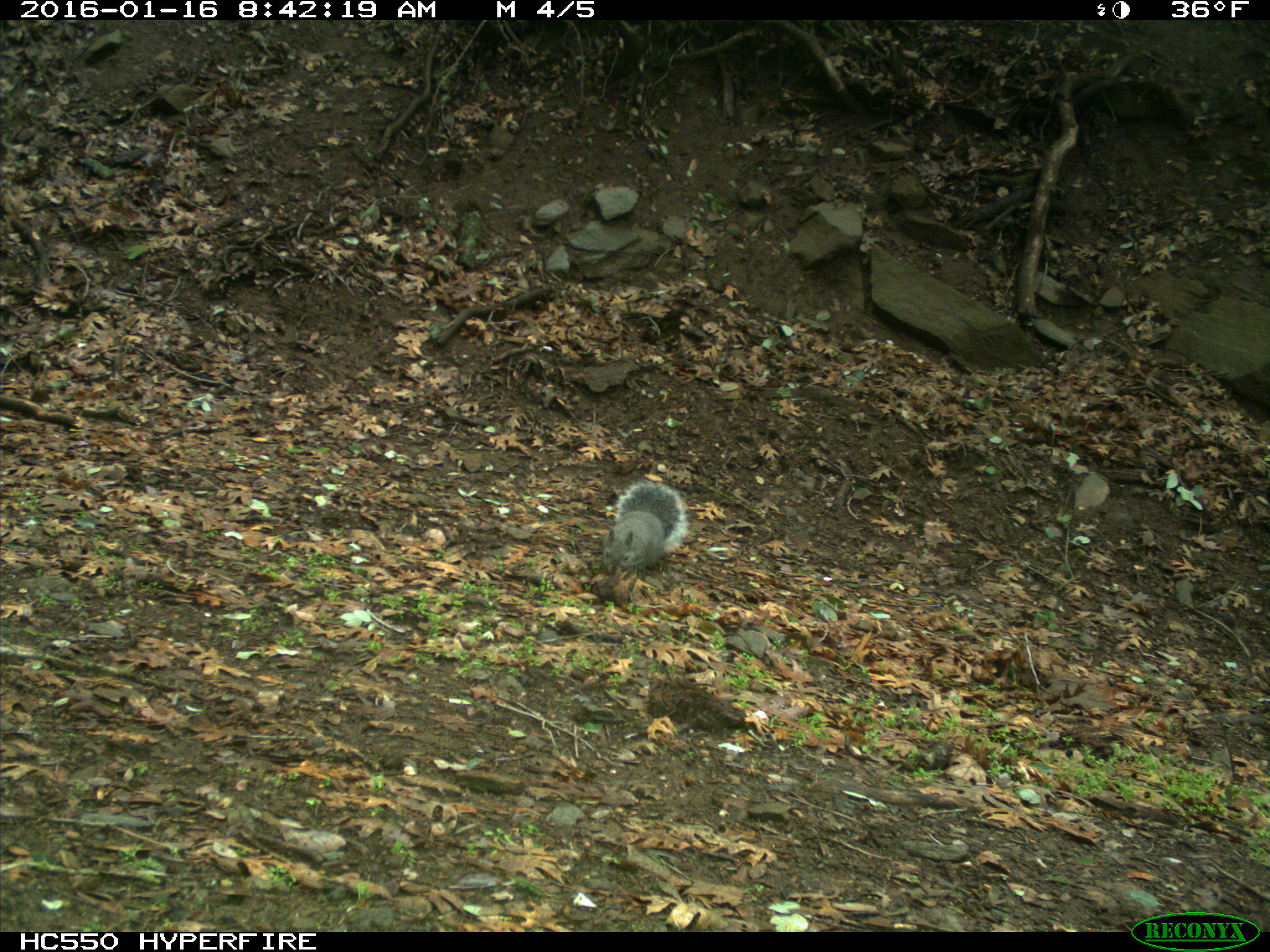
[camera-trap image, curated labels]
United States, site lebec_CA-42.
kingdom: Animalia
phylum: Chordata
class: Mammalia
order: Rodentia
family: Sciuridae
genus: Sciurus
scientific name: Sciurus carolinensis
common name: eastern gray squirrel